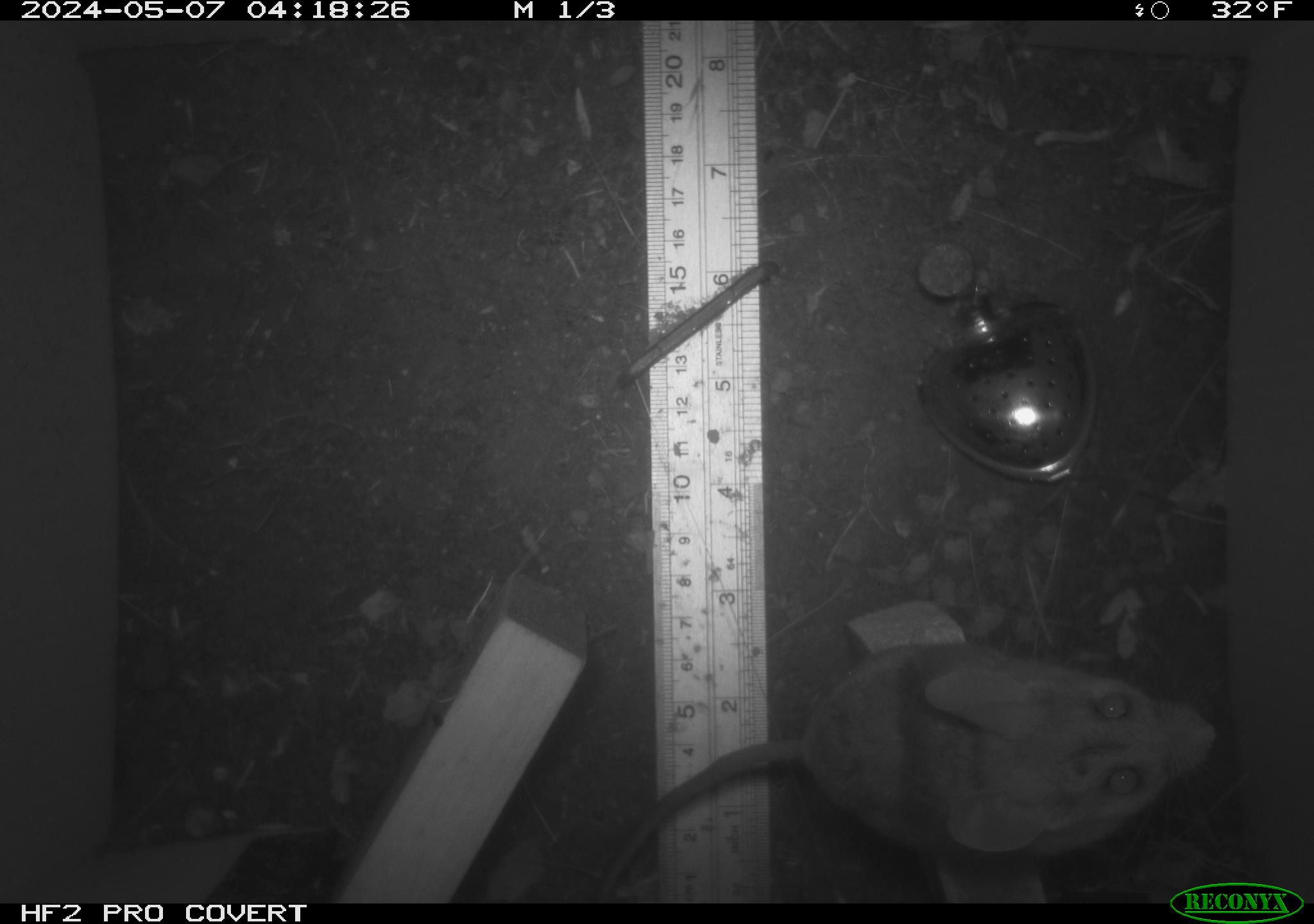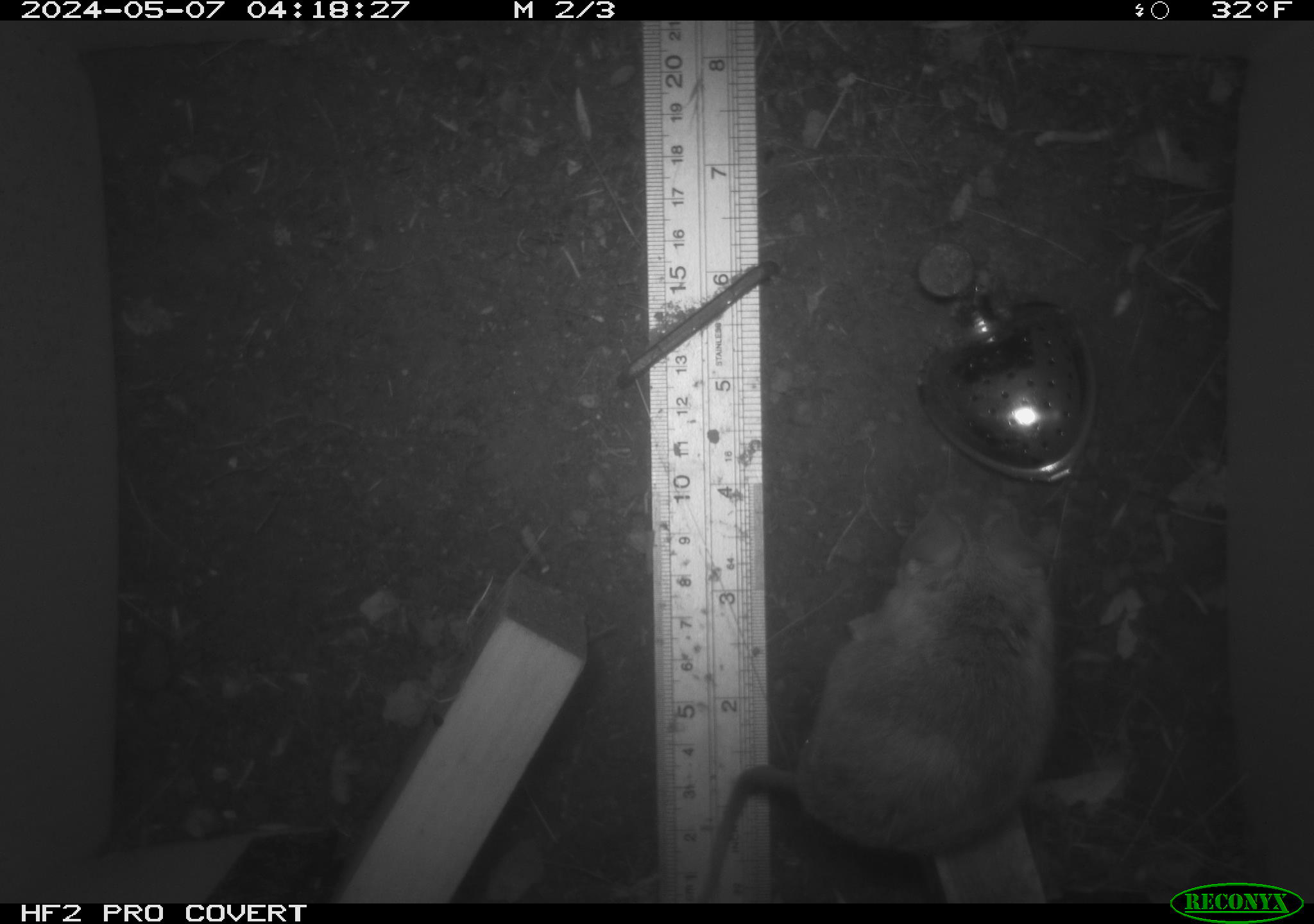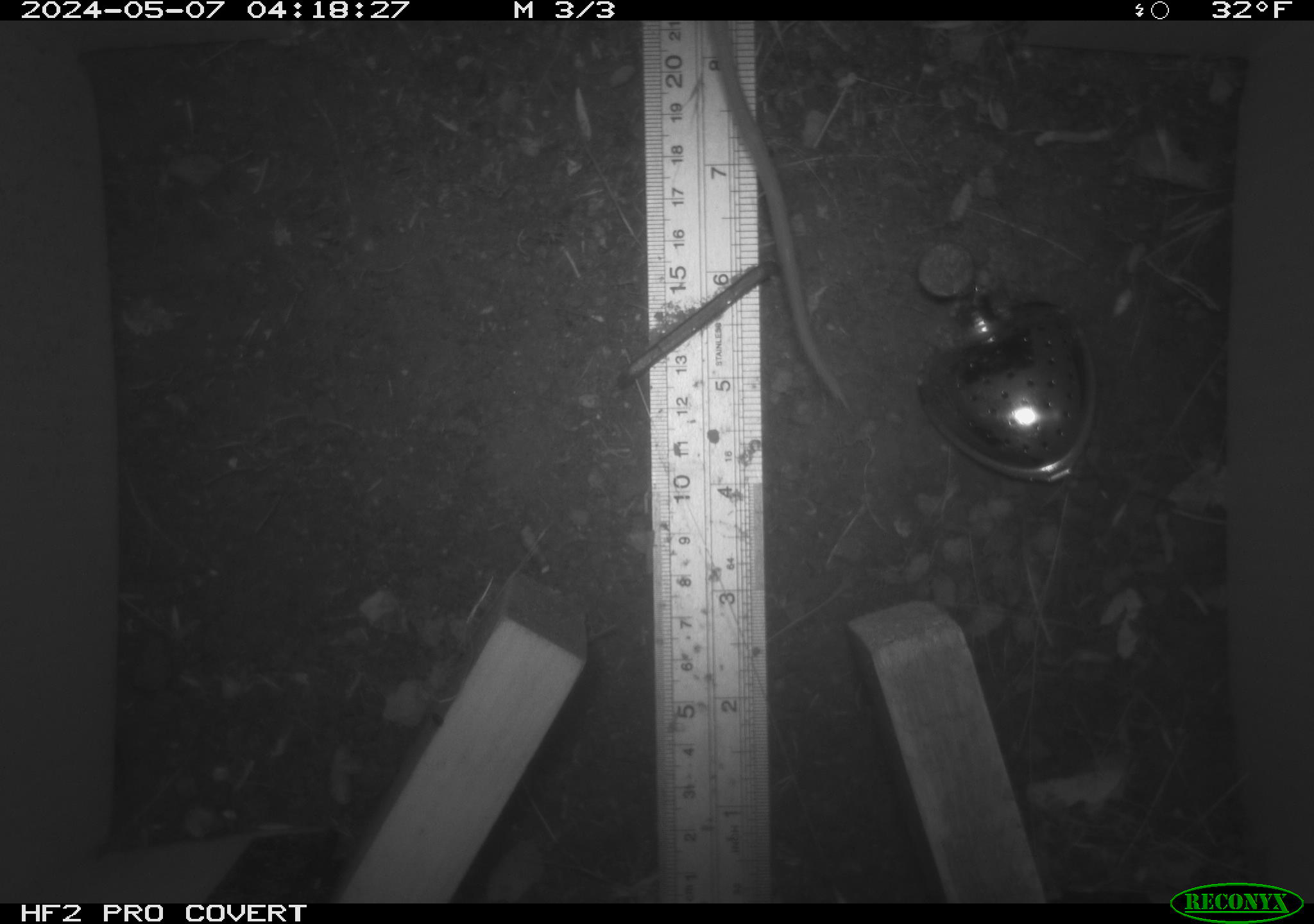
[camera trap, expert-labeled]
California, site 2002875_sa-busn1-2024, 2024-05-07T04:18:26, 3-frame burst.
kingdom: Animalia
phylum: Chordata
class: Mammalia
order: Rodentia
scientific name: Rodentia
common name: rodent